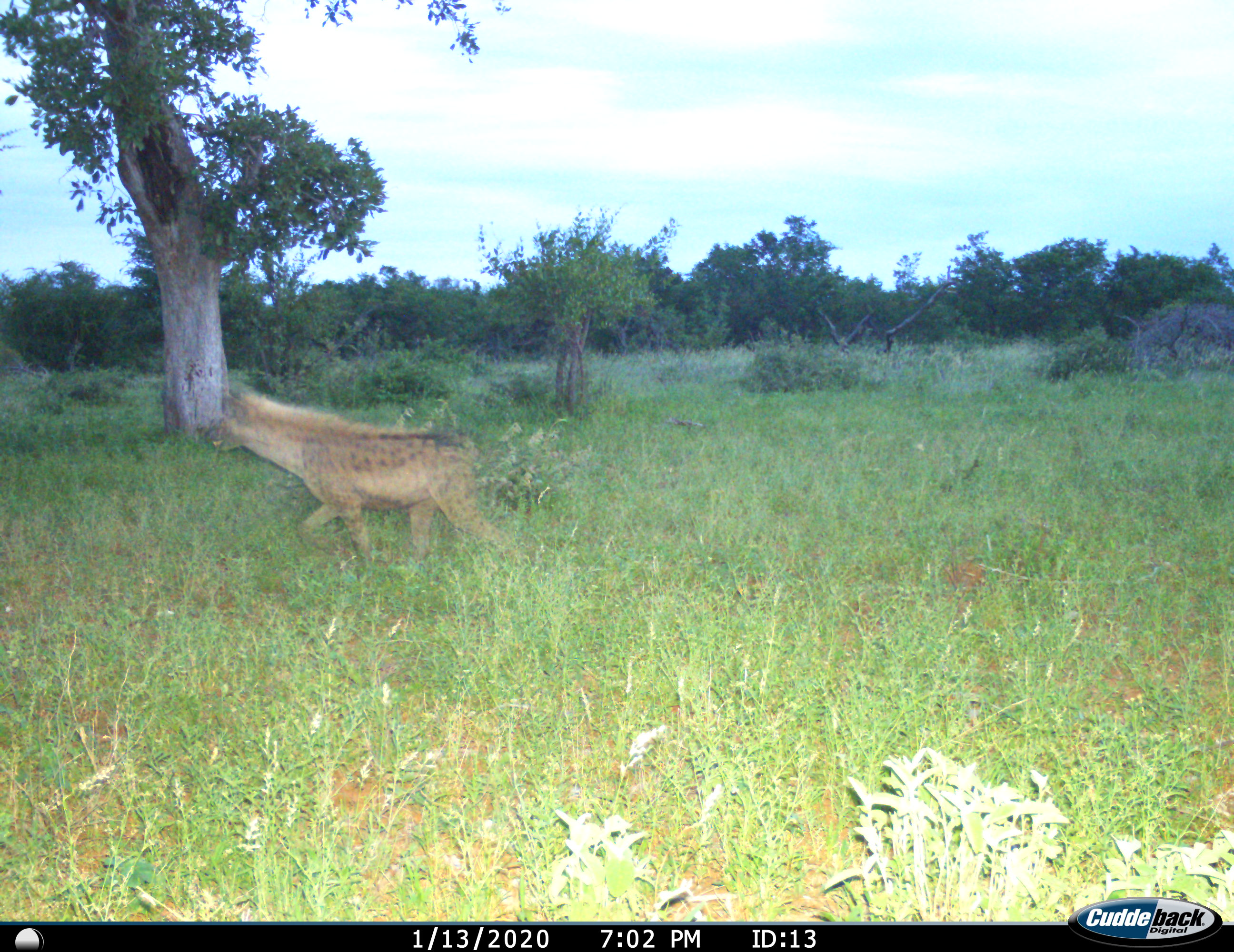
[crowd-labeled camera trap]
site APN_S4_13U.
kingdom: Animalia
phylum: Chordata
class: Mammalia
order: Carnivora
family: Hyaenidae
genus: Crocuta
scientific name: Crocuta crocuta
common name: spotted hyena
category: hyenaspotted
Hyenaspotted (spotted hyena) (Crocuta crocuta), count 1. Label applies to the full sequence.